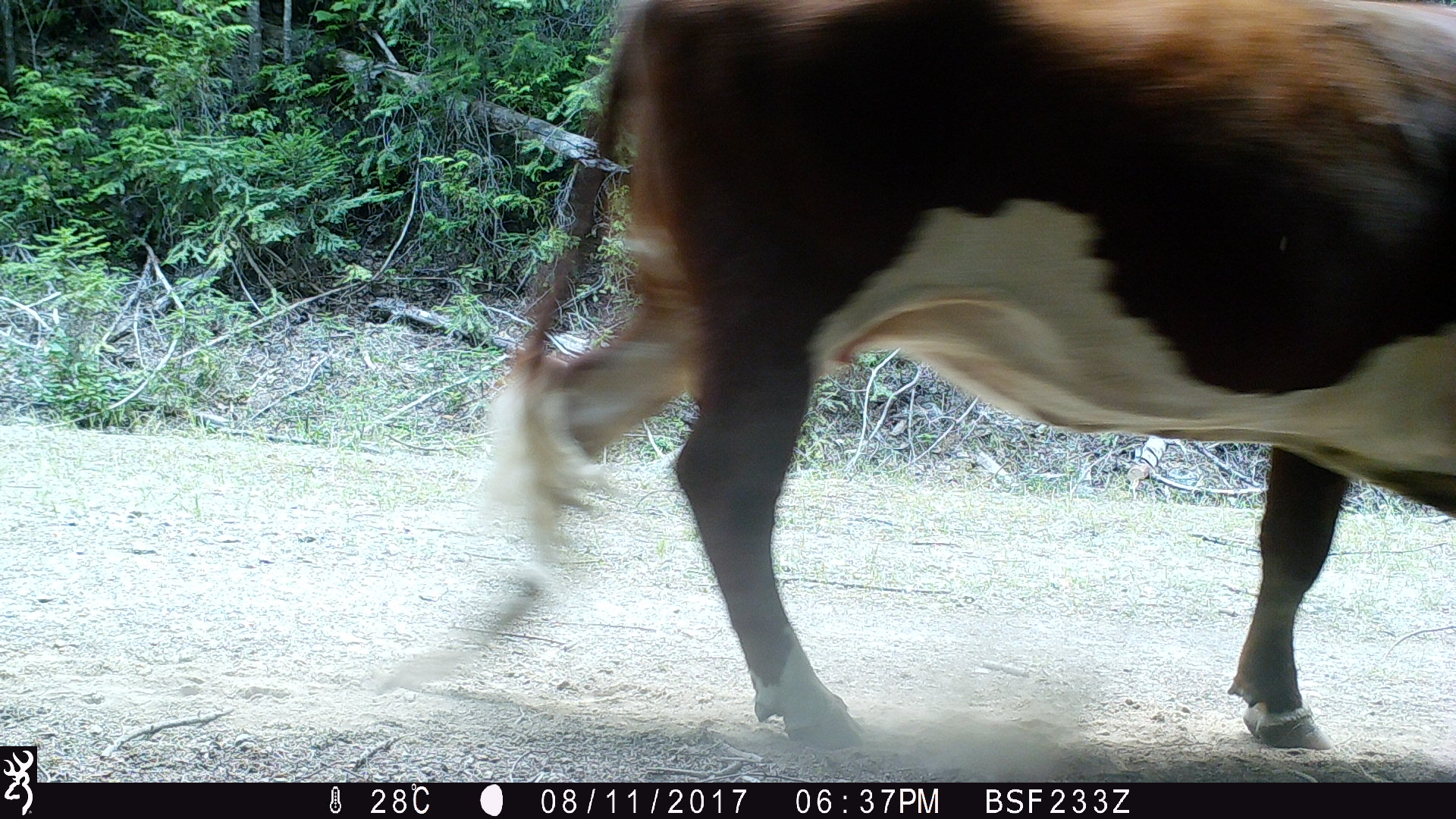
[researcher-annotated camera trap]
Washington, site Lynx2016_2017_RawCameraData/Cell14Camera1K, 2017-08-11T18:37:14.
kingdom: Animalia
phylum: Chordata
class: Mammalia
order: Artiodactyla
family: Bovidae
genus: Bos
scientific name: Bos taurus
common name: domestic cattle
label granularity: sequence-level